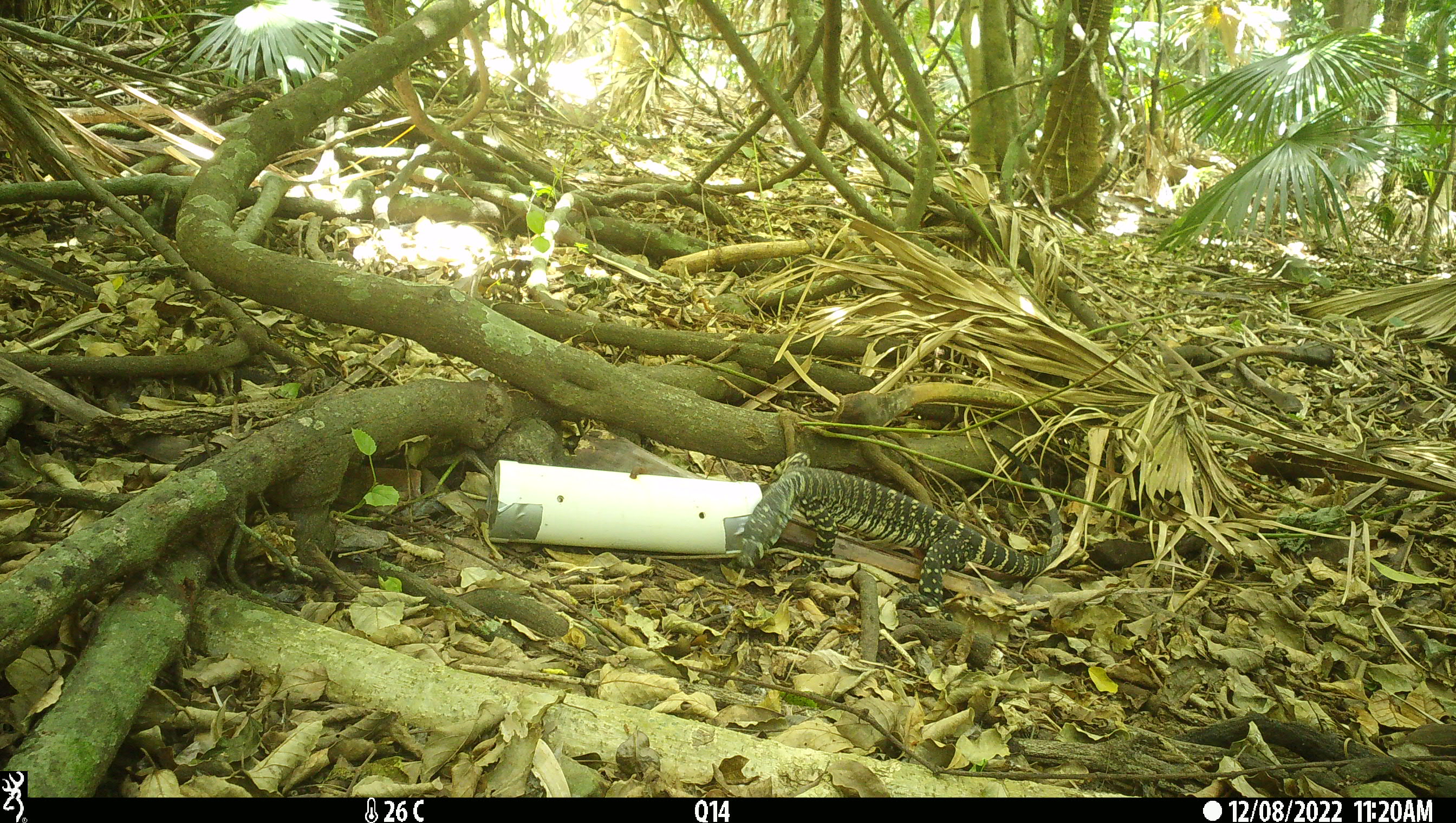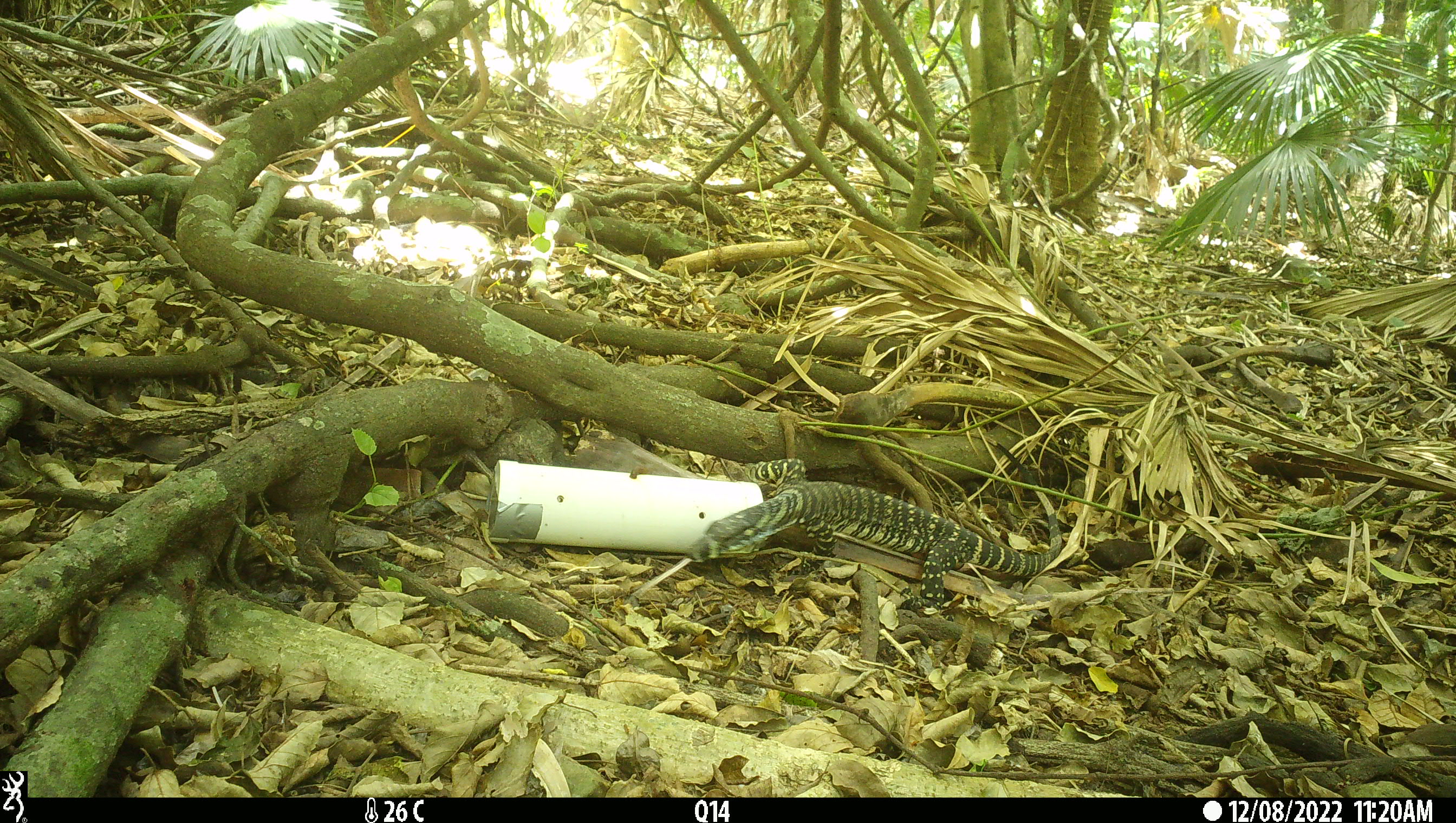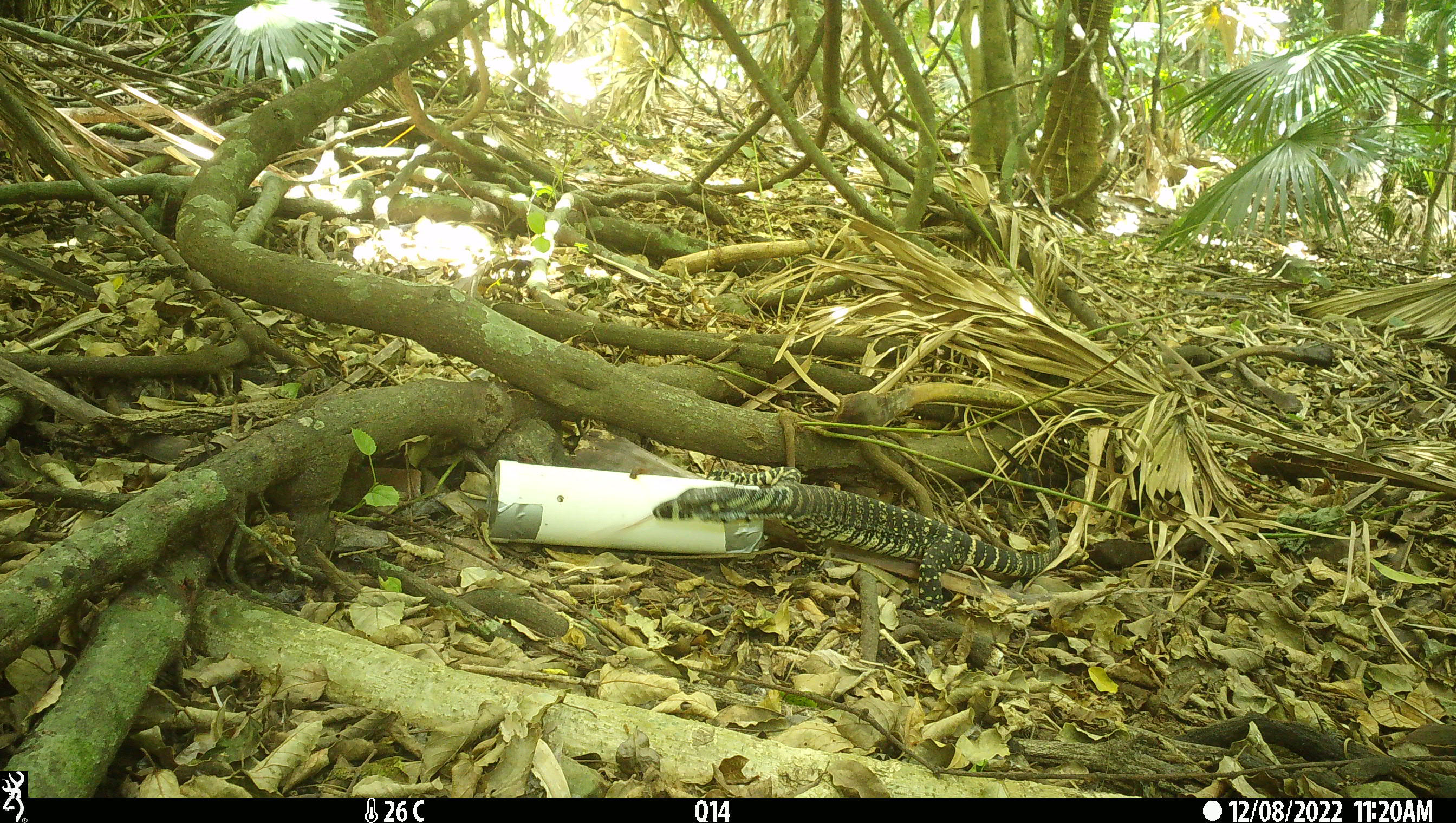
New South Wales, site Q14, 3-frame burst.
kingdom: Animalia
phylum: Chordata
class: Reptilia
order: Squamata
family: Varanidae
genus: Varanus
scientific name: Varanus varius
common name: lace monitor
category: goanna